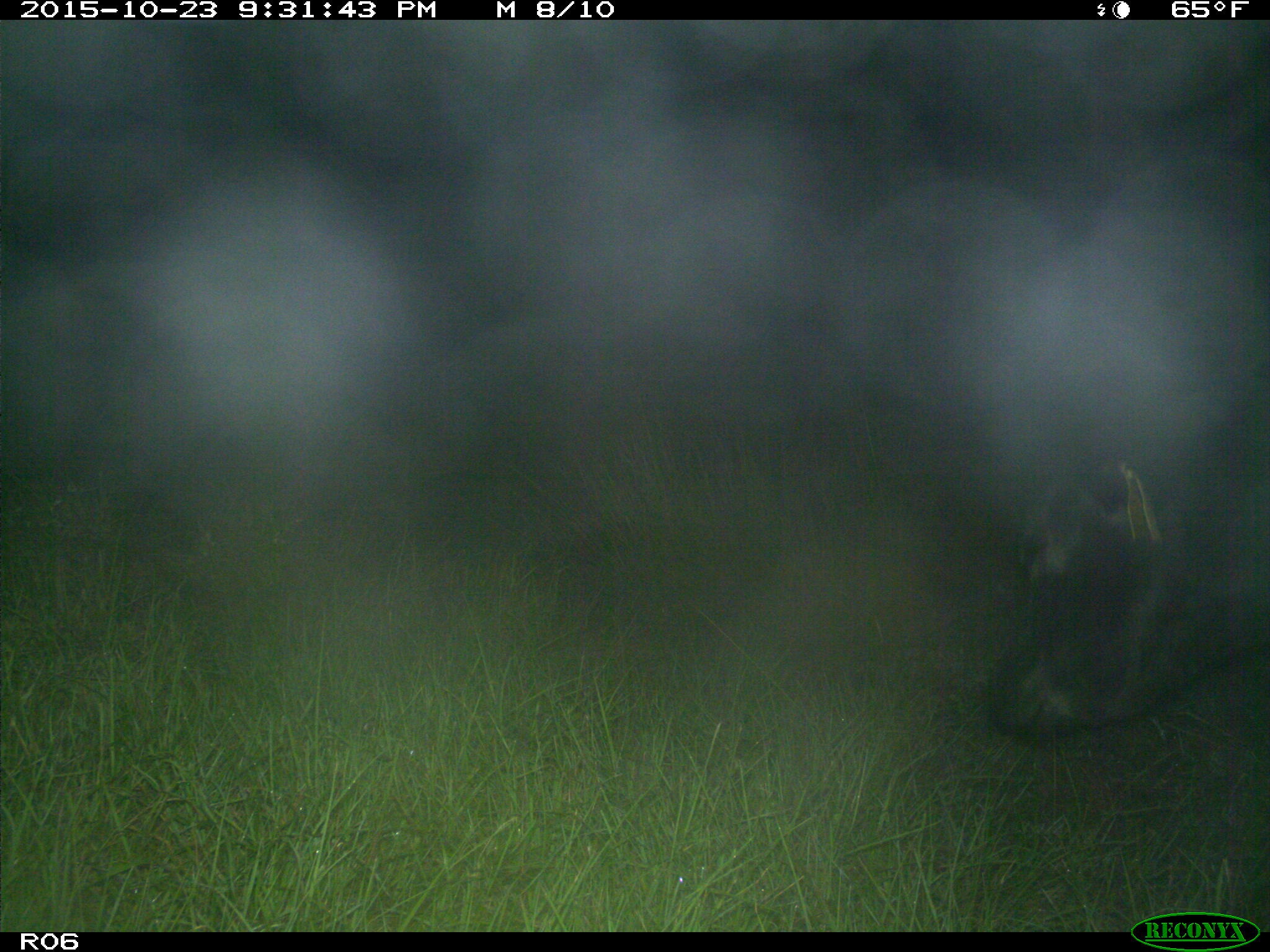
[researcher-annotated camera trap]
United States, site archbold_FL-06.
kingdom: Animalia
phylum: Chordata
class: Mammalia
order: Artiodactyla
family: Bovidae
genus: Bos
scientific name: Bos taurus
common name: domestic cow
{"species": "Bos taurus (domestic cow)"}